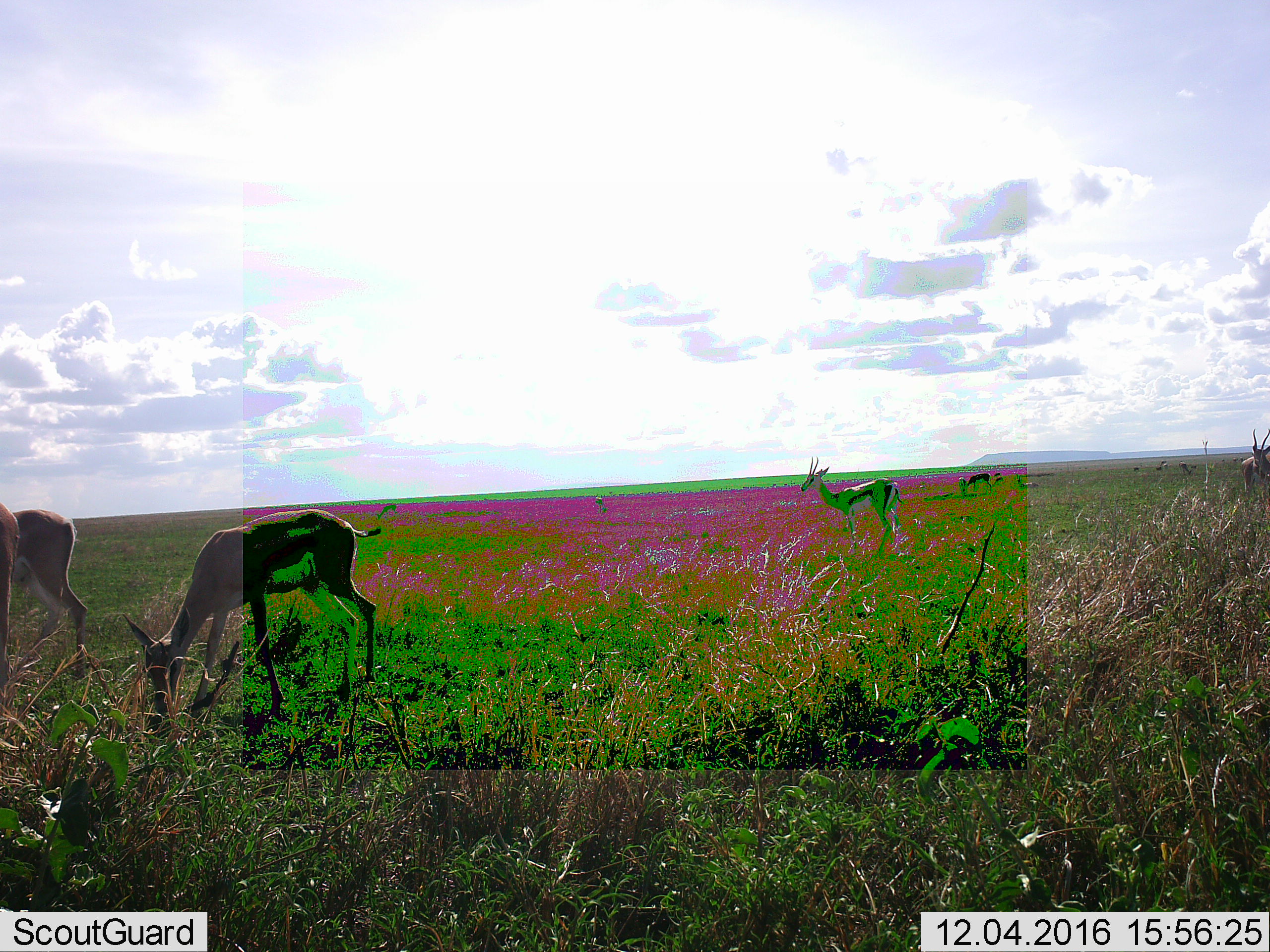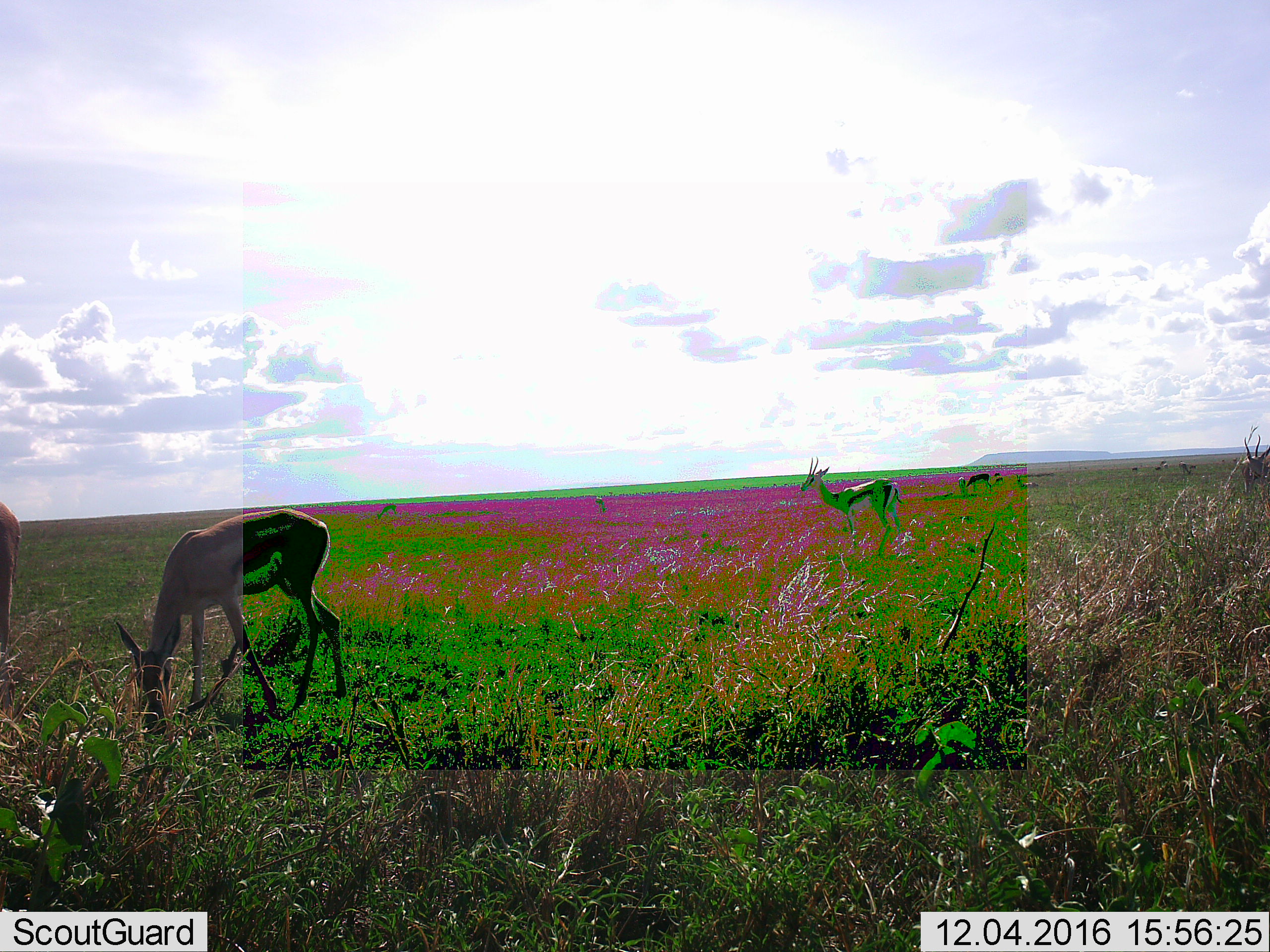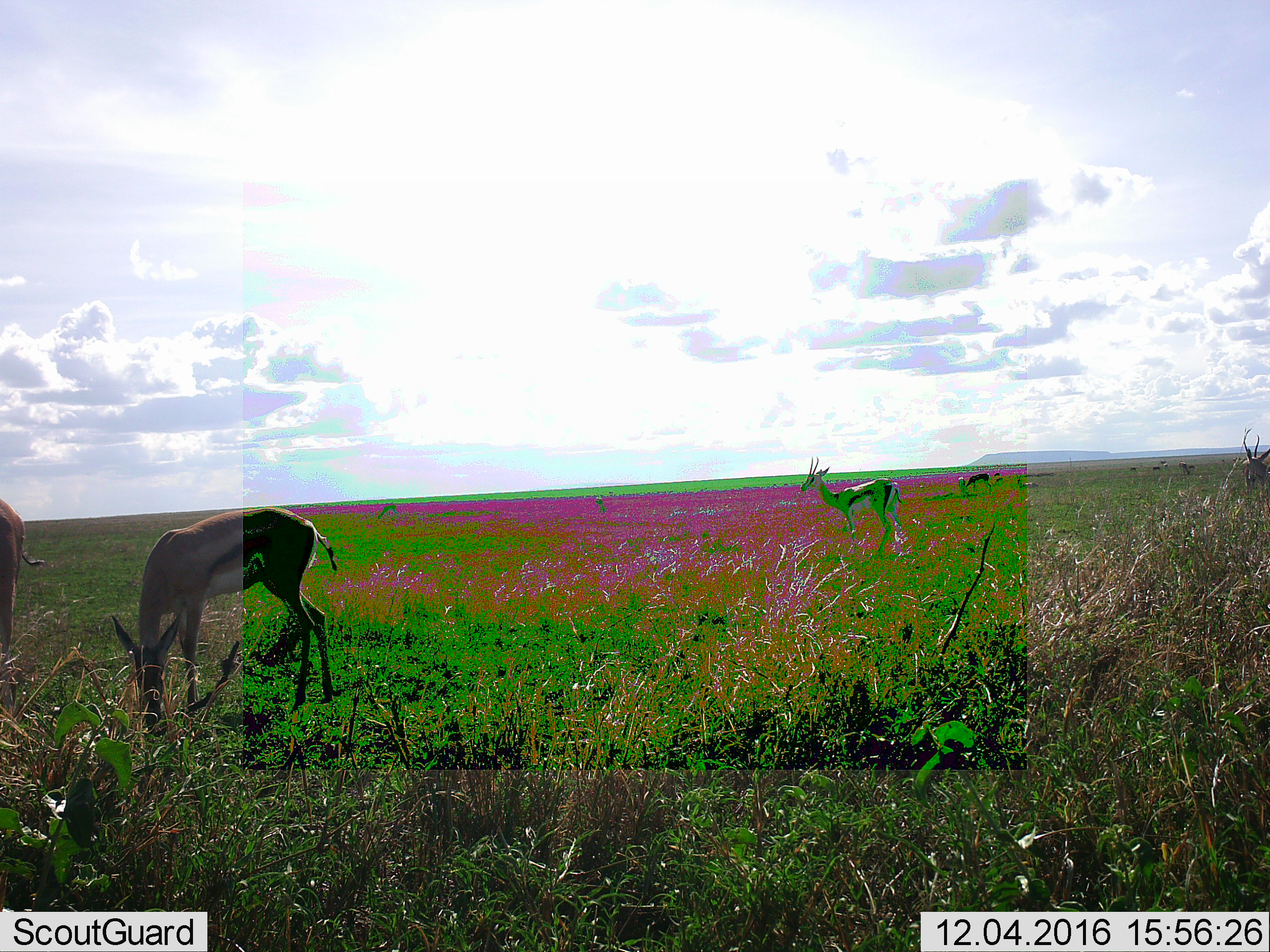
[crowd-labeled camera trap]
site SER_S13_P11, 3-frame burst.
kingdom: Animalia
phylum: Chordata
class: Mammalia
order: Artiodactyla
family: Bovidae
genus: Eudorcas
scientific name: Eudorcas thomsonii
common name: thomson's gazelle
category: gazellethomsons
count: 4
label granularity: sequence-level